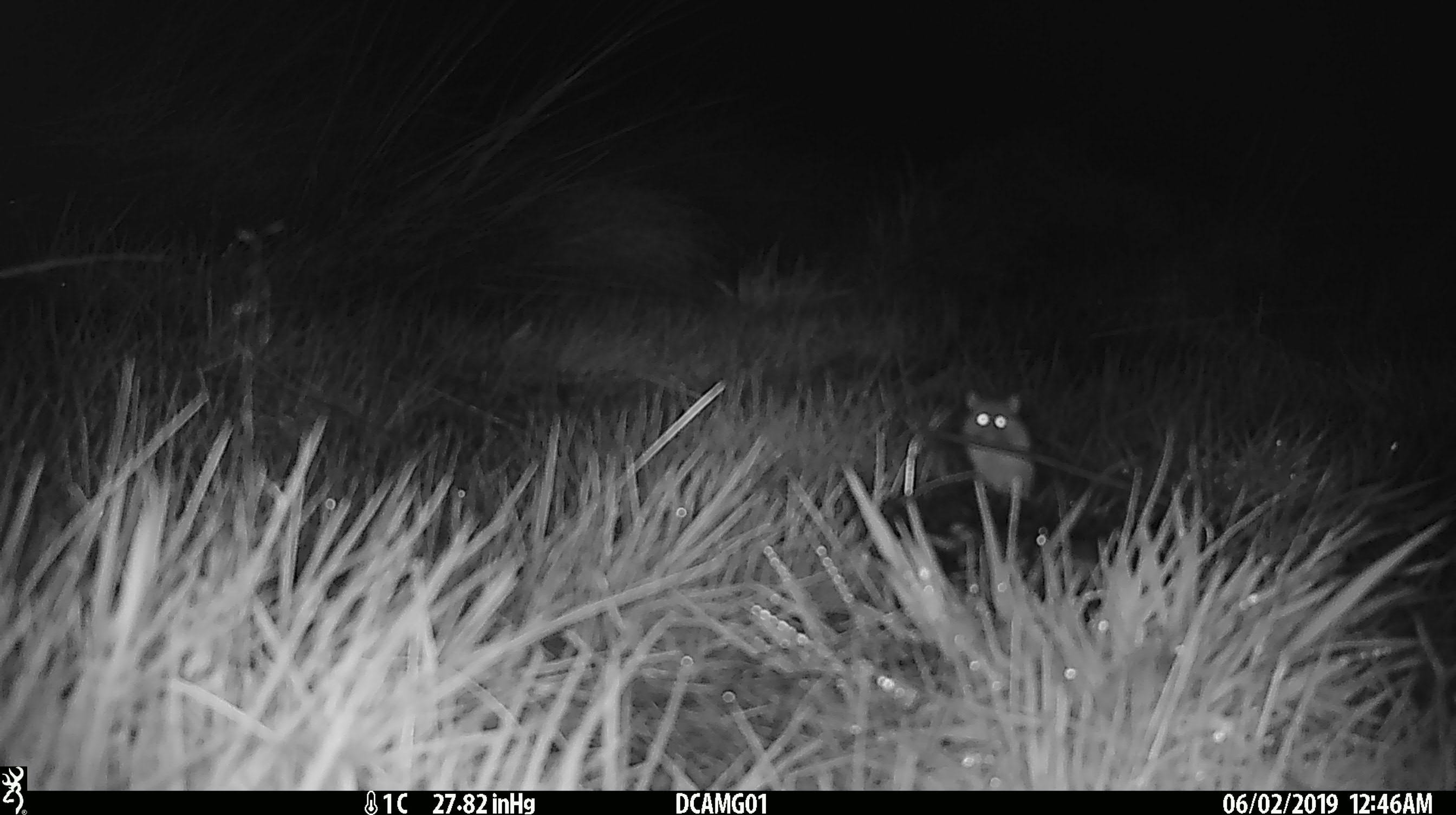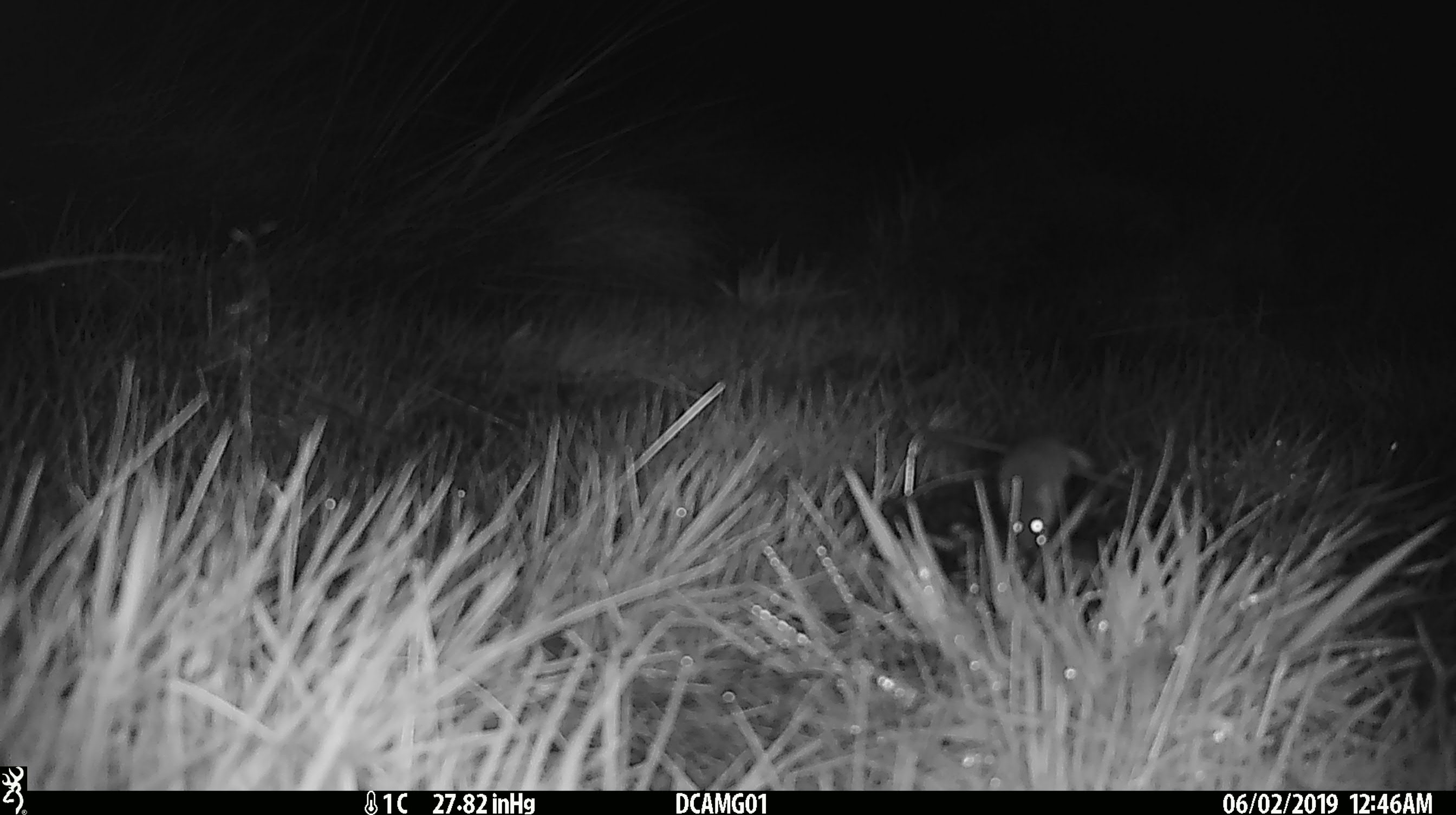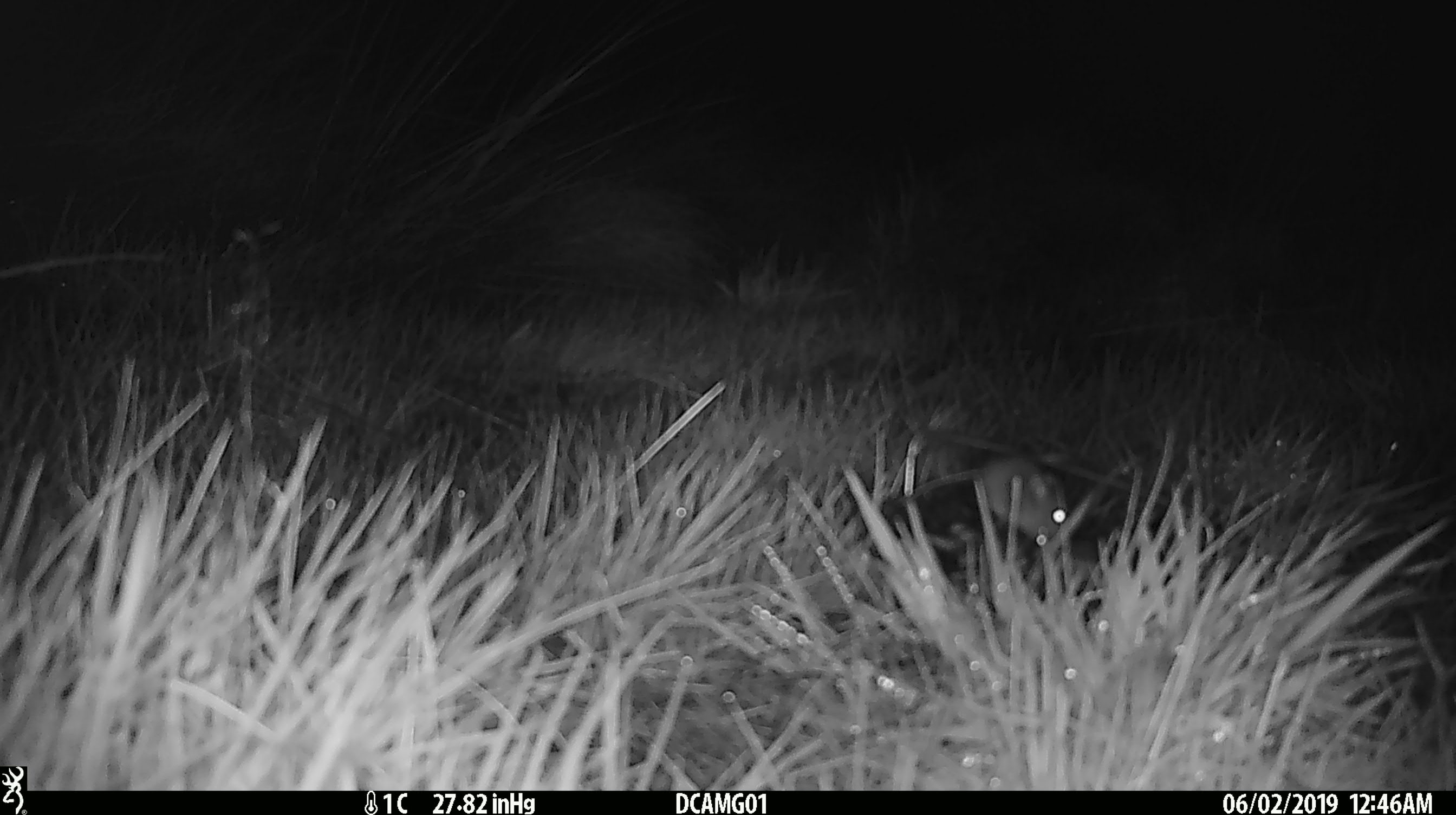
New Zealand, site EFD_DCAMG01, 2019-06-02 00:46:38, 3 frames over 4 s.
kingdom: Animalia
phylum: Chordata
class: Mammalia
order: Rodentia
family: Muridae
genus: Mus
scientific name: Mus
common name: mouse